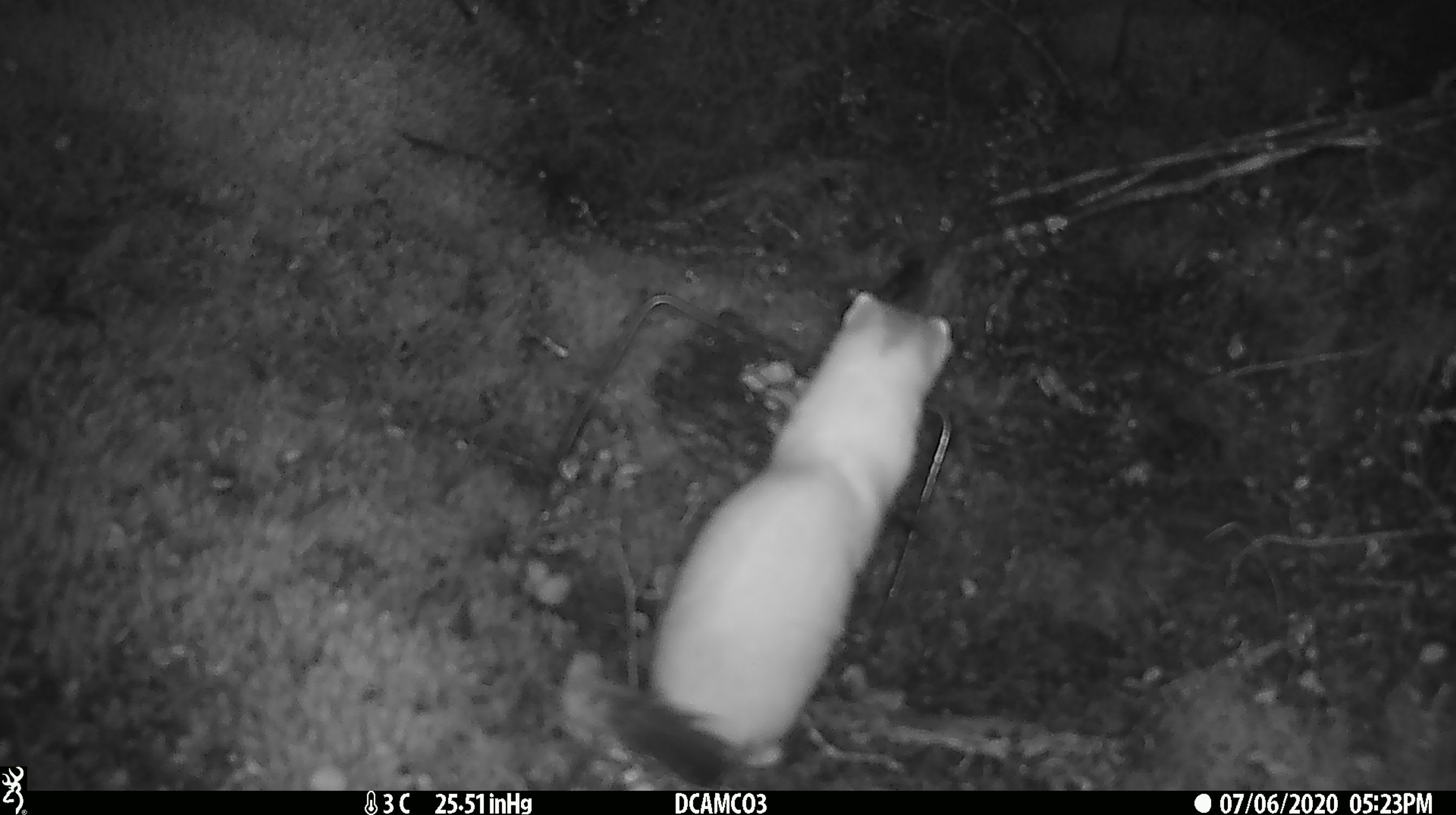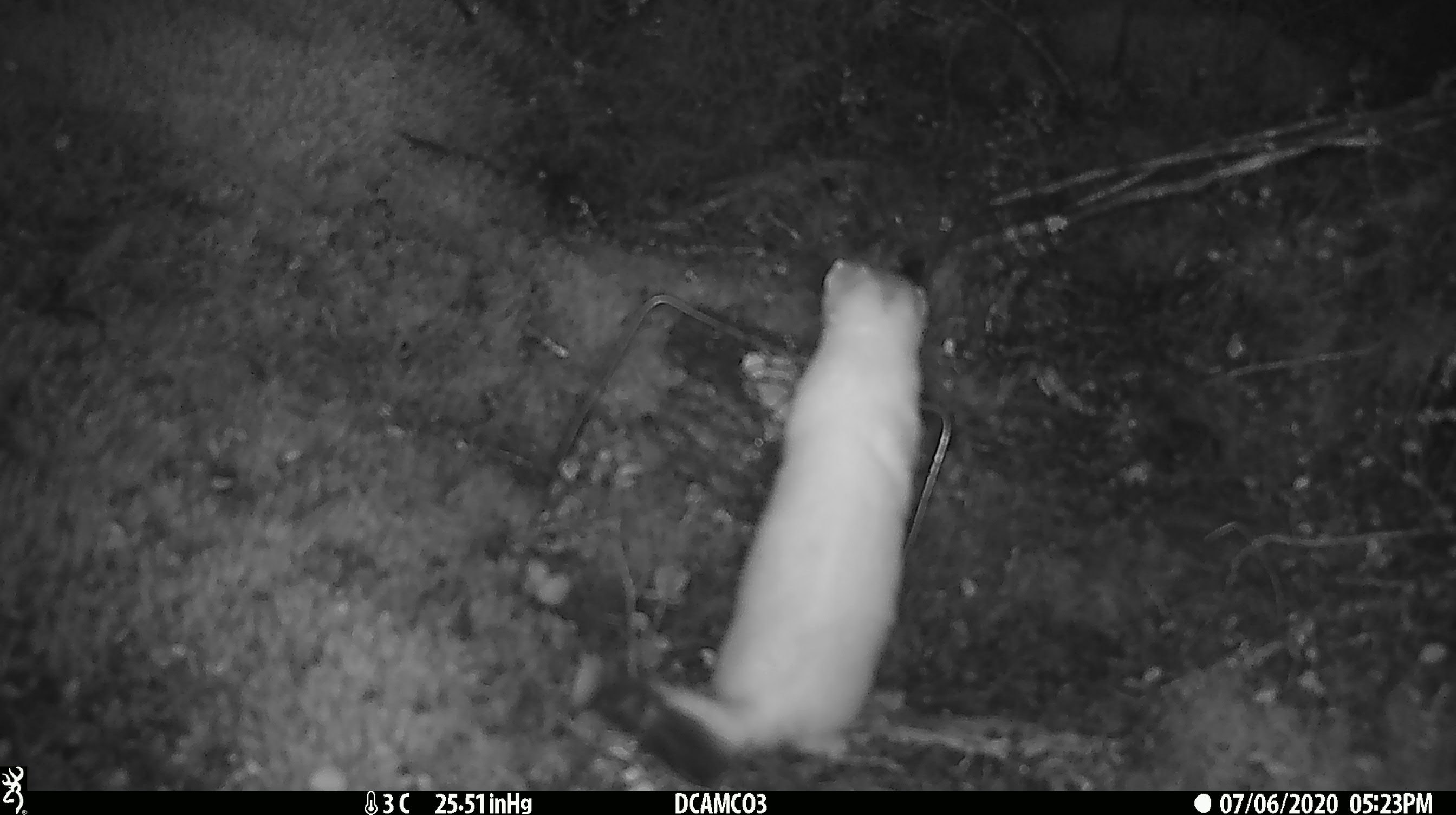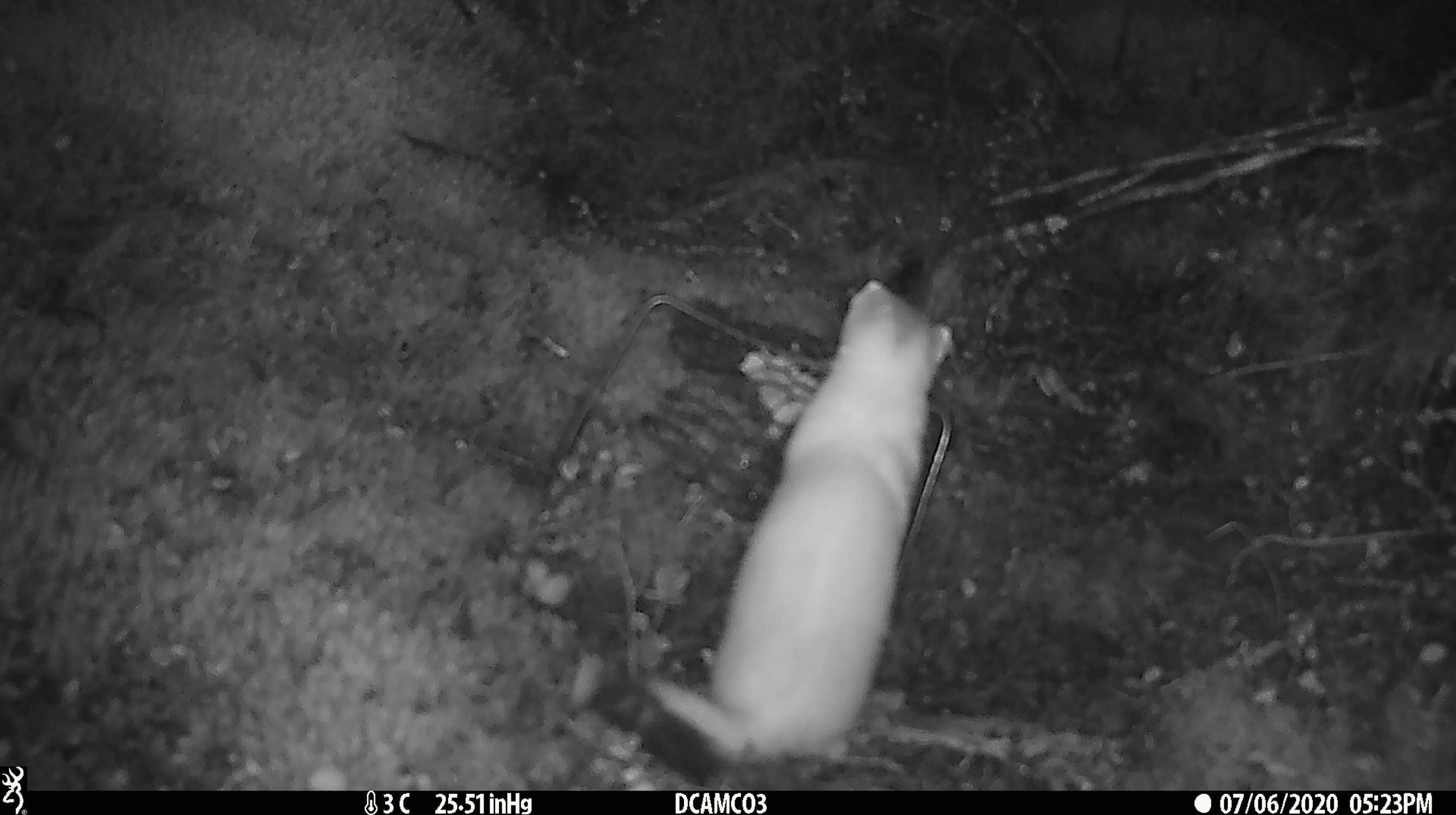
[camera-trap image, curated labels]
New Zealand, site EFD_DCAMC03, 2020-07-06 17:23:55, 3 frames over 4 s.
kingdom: Animalia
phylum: Chordata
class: Mammalia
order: Carnivora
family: Mustelidae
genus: Mustela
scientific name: Mustela erminea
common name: stoat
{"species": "stoat (Mustela erminea)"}